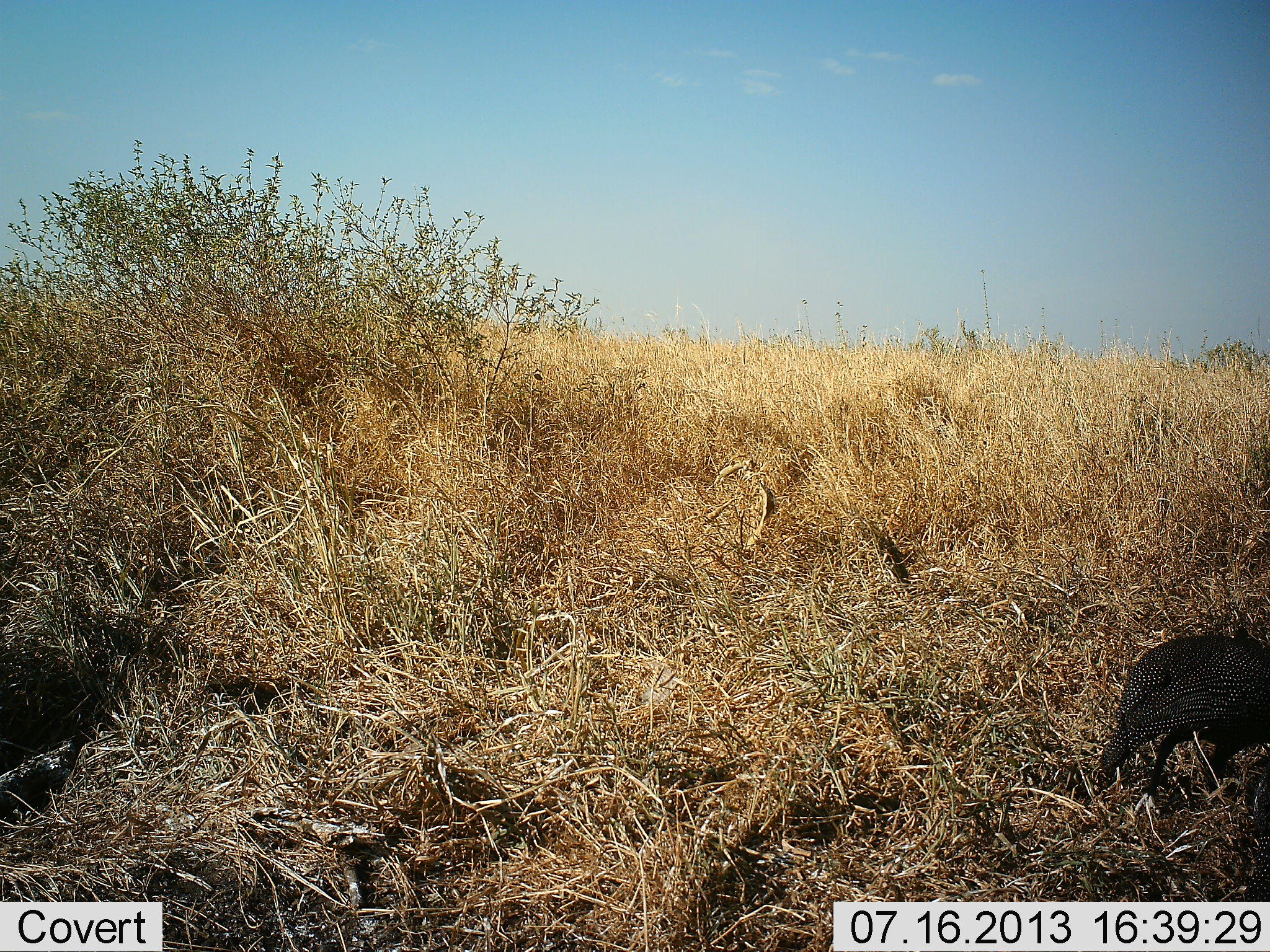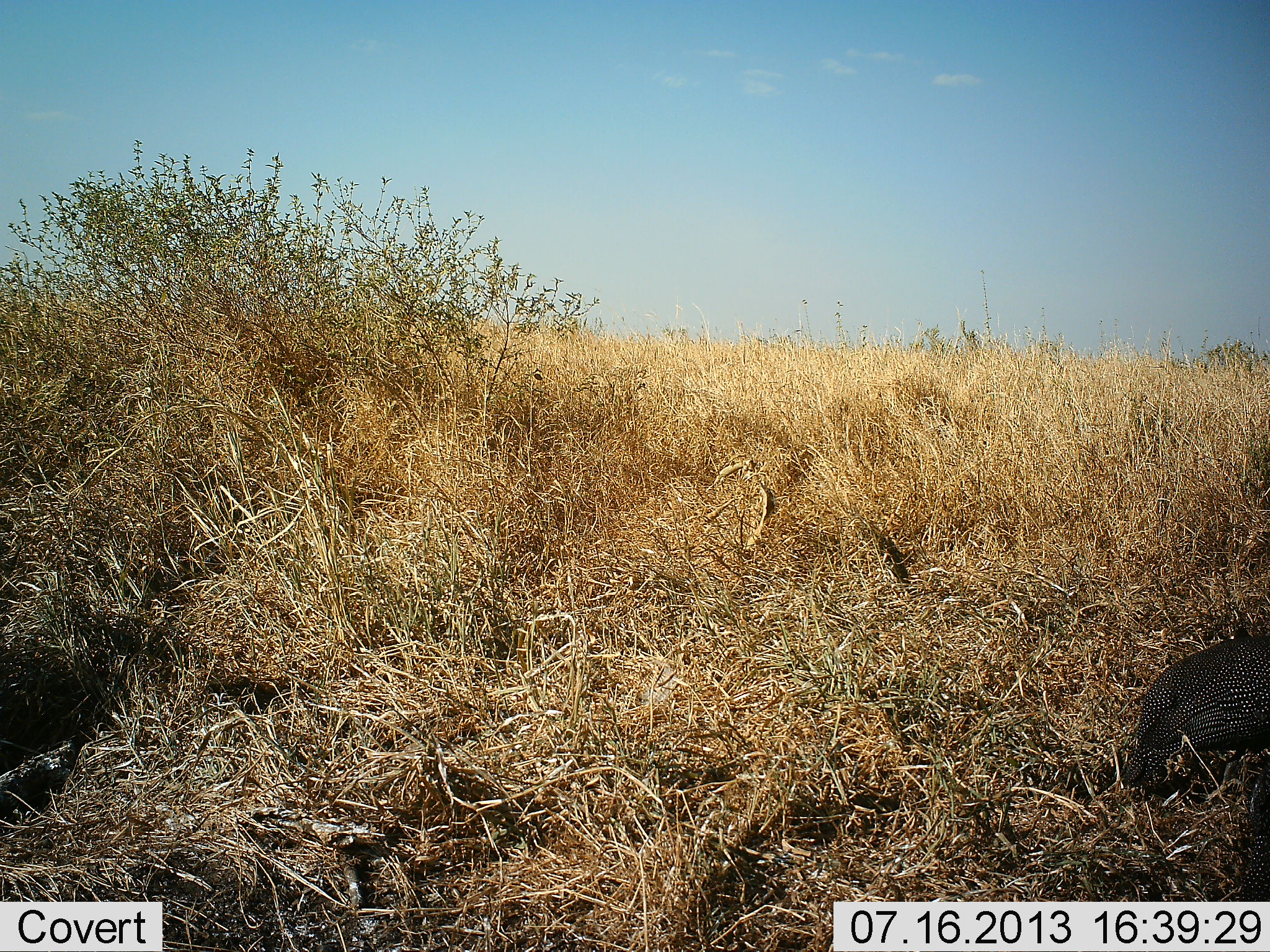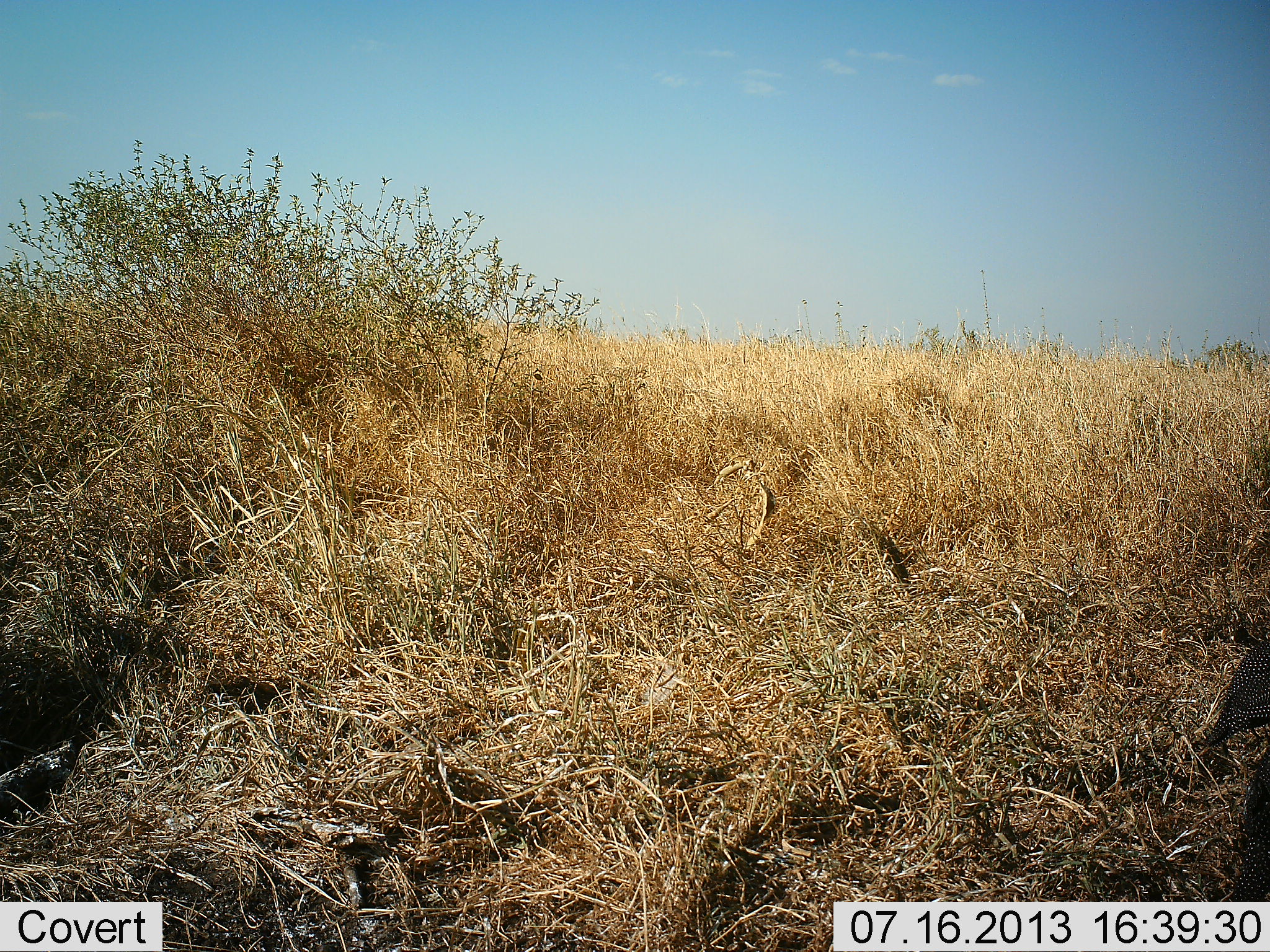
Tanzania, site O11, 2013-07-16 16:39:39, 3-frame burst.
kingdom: Animalia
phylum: Chordata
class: Aves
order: Galliformes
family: Numididae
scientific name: Numididae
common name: guinea fowl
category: guineafowl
Guineafowl (guinea fowl) (Numididae), count 1. Behavior (volunteer vote fractions): standing 19%, resting 0%, moving 81%, interacting 0%. Young present (vote fraction): 0%. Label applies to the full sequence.